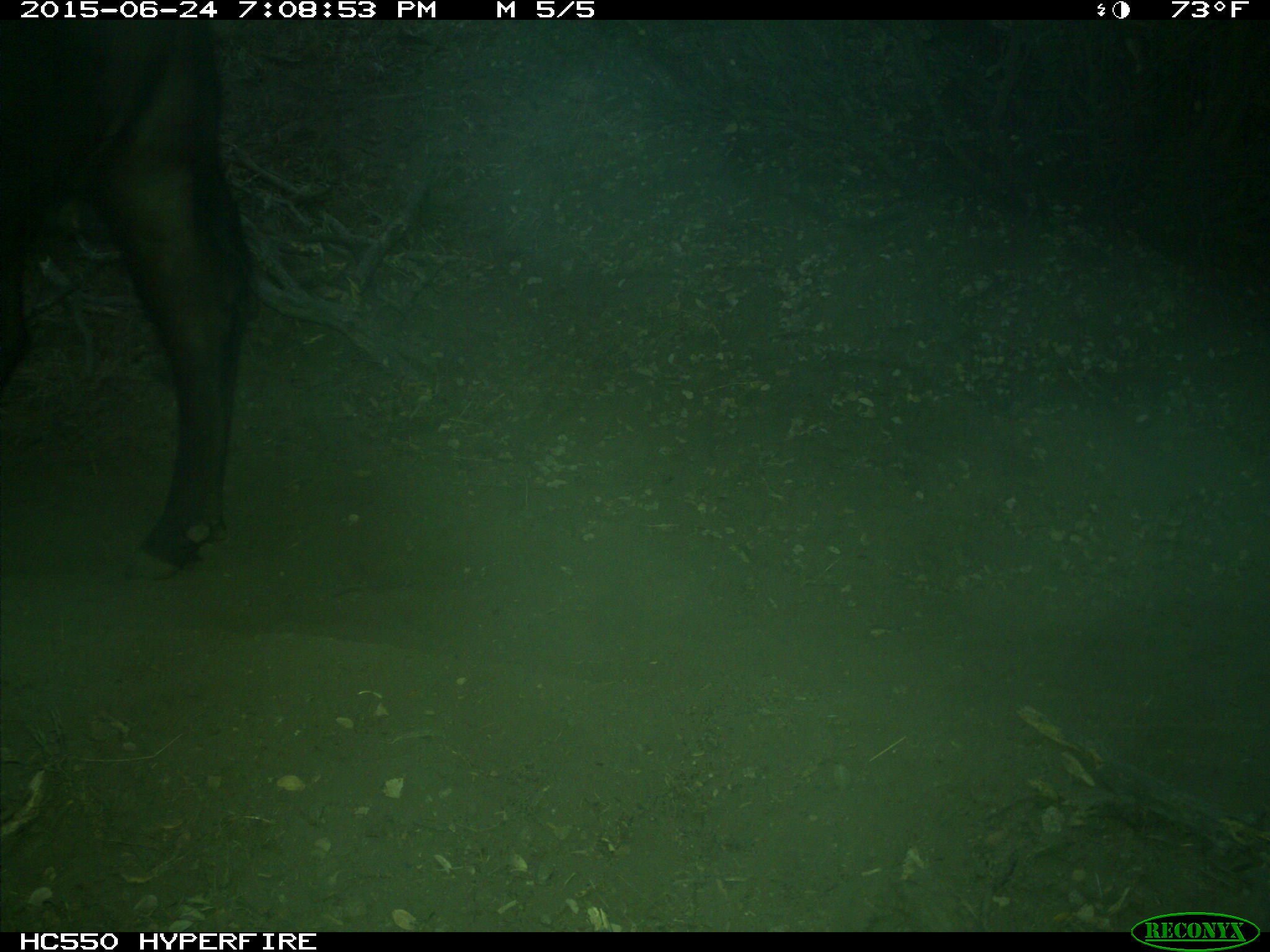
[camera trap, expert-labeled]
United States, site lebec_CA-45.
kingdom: Animalia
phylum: Chordata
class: Mammalia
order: Artiodactyla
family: Bovidae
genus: Bos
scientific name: Bos taurus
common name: domestic cow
Bos taurus (domestic cow).